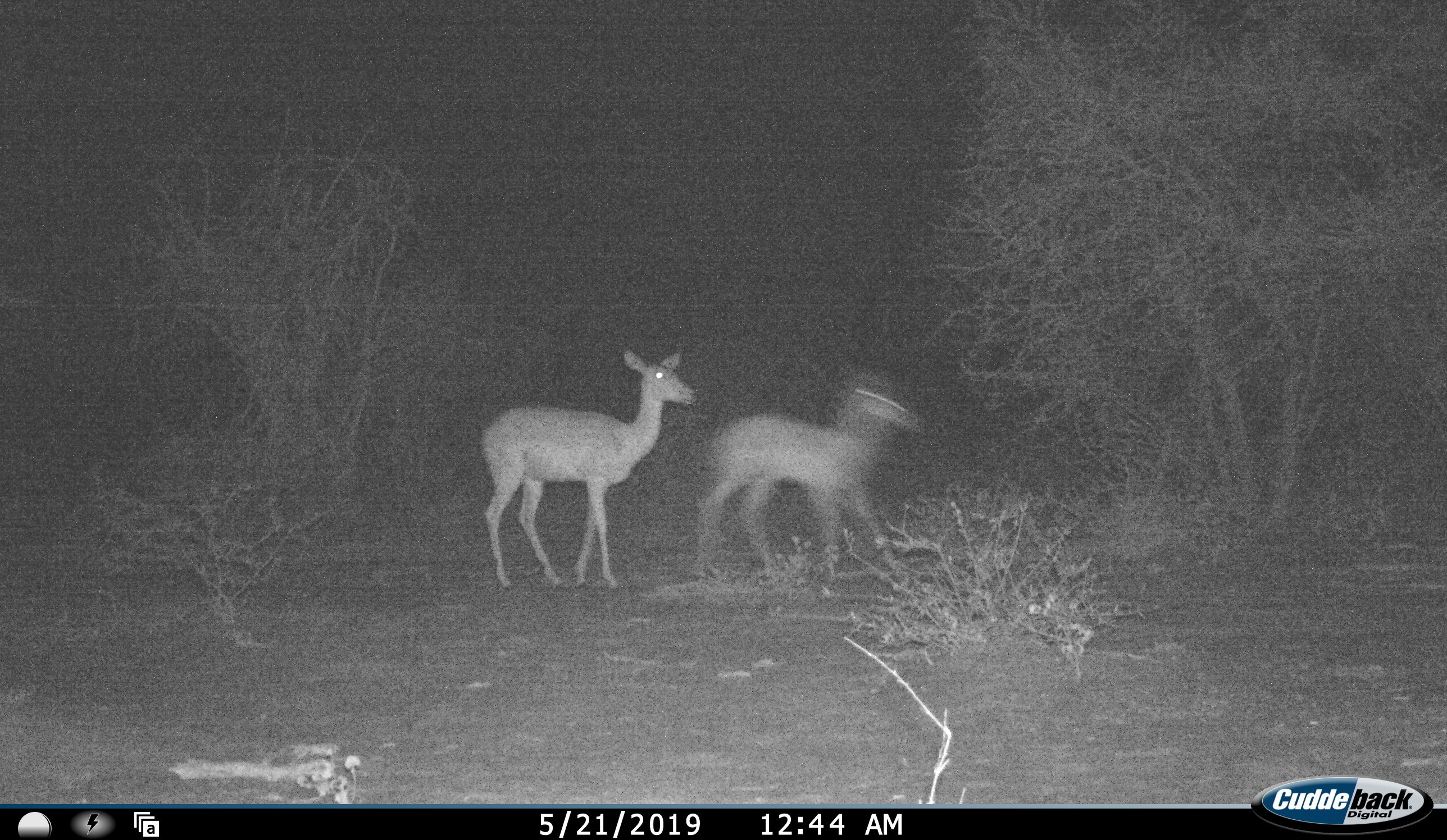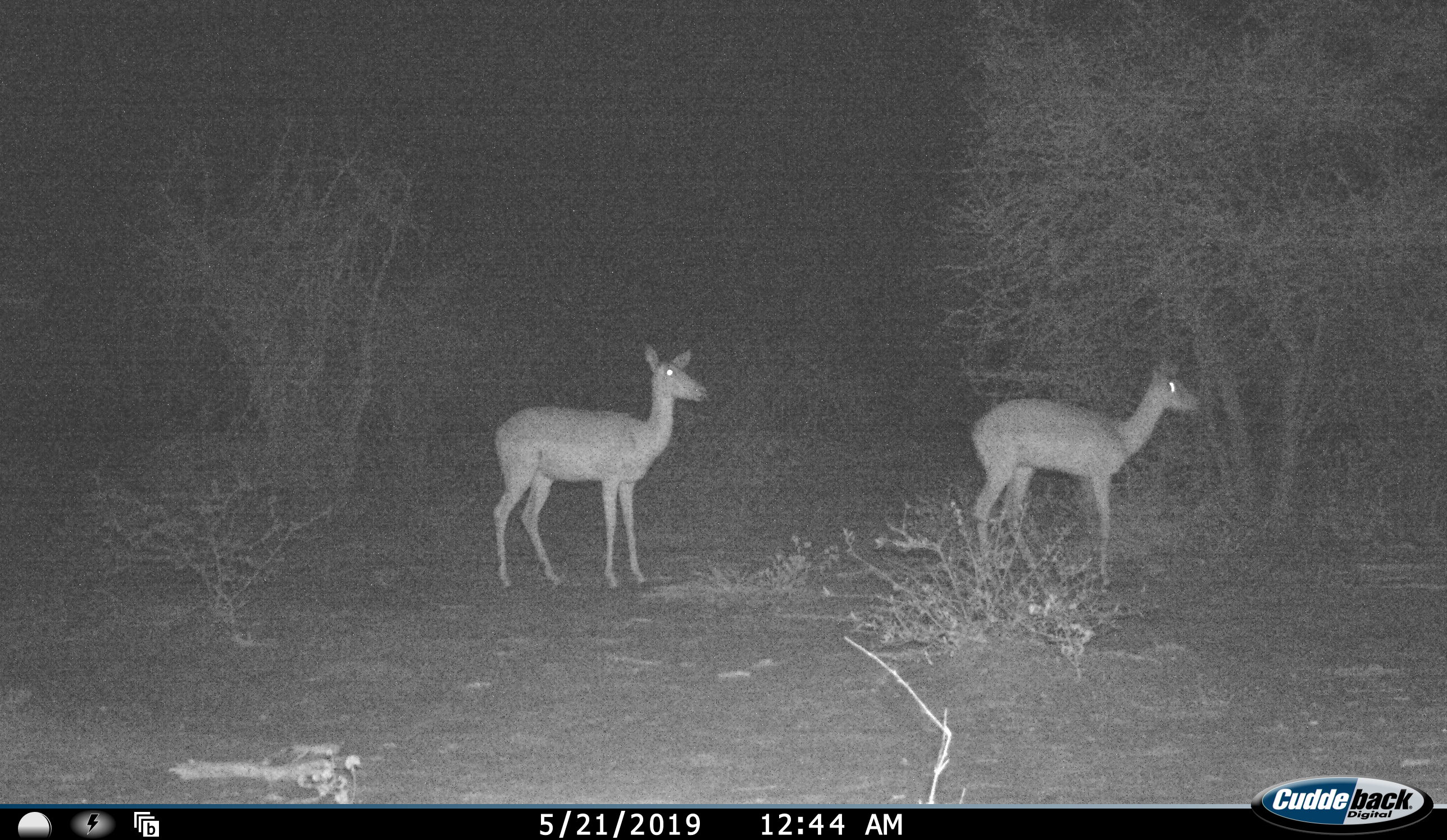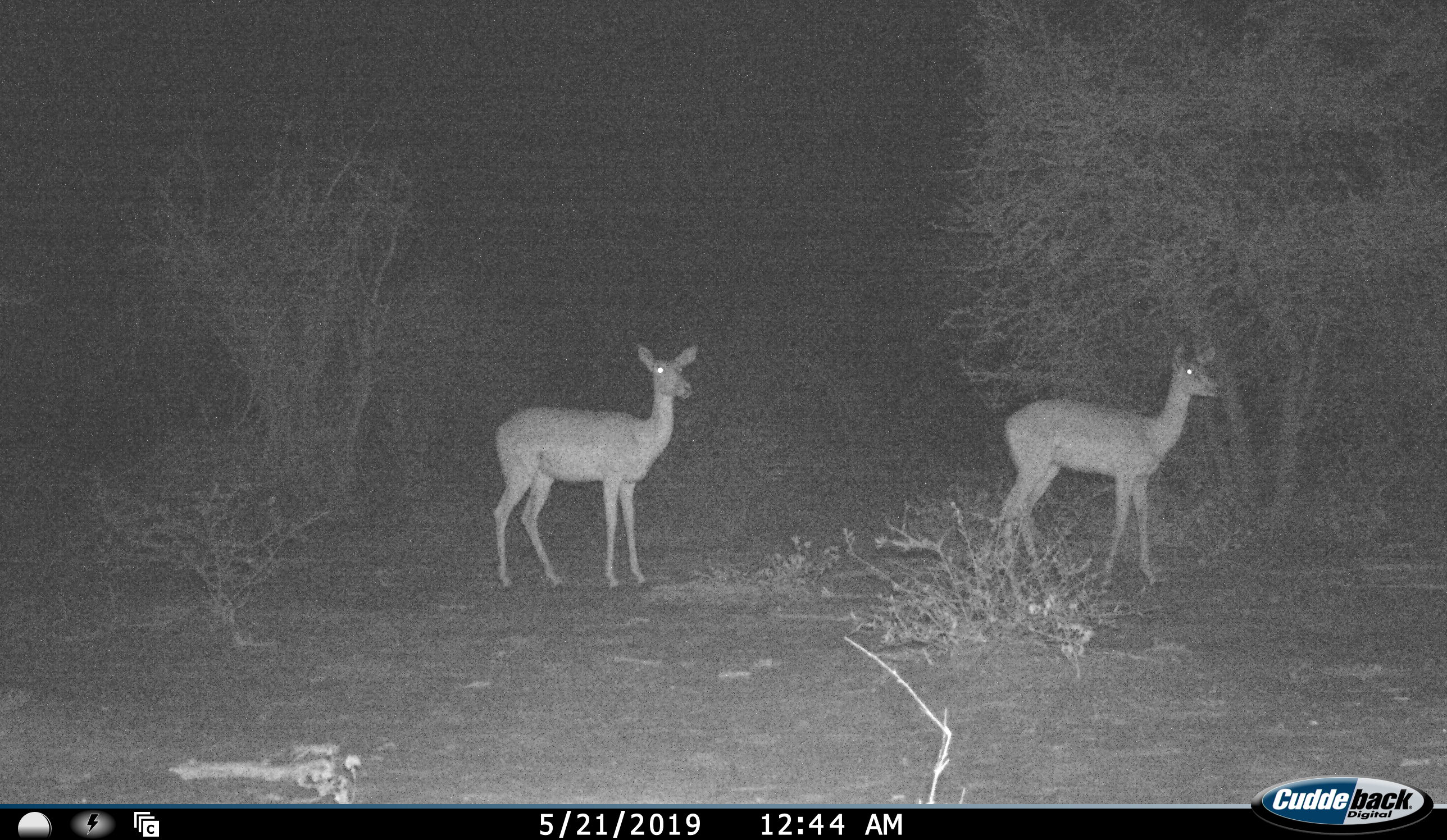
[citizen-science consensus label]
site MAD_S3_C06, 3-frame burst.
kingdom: Animalia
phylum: Chordata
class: Mammalia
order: Artiodactyla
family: Bovidae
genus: Aepyceros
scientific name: Aepyceros melampus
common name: impala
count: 2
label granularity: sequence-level